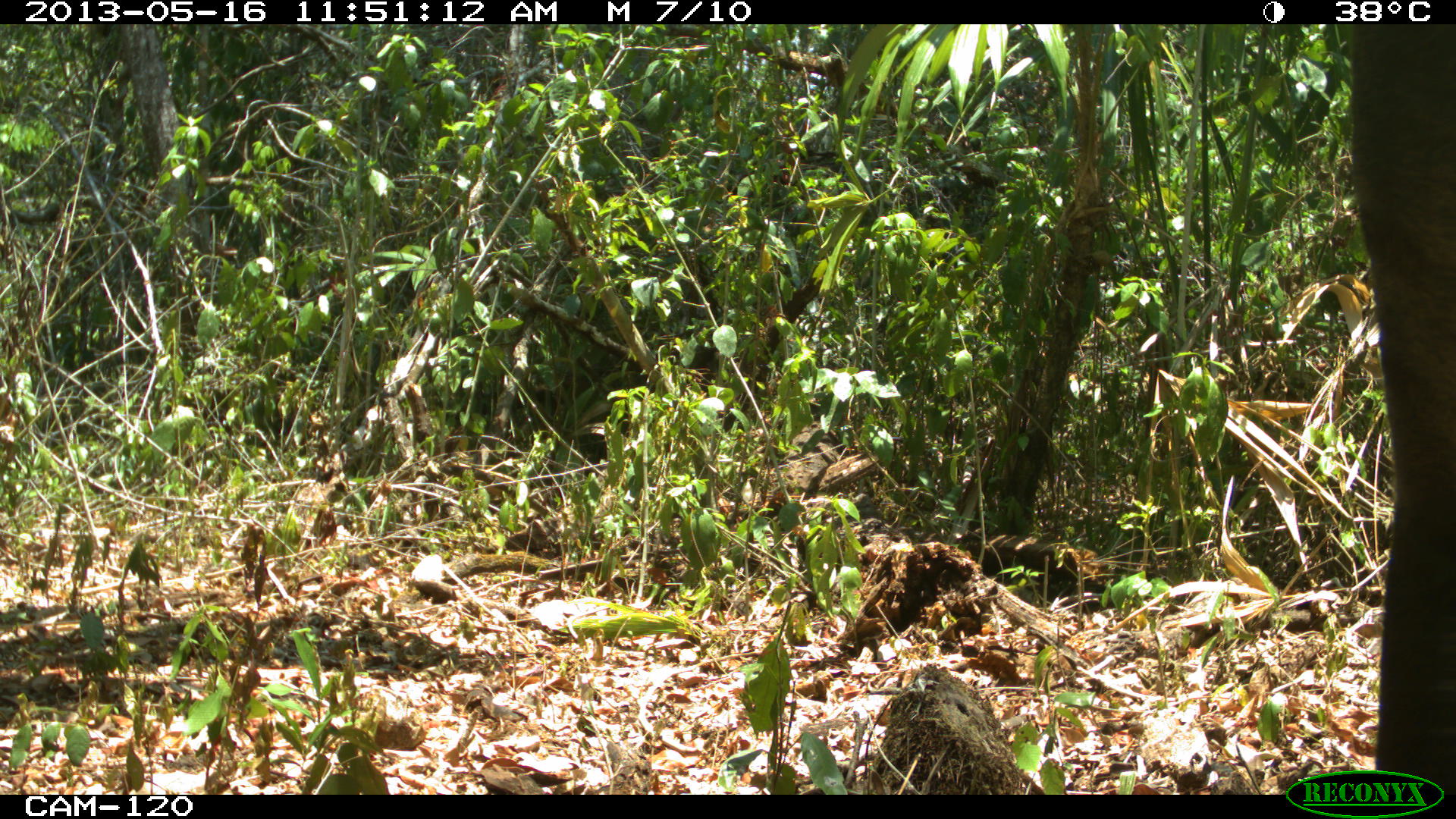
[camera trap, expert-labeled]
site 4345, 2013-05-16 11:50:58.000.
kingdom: Animalia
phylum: Chordata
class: Mammalia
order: Perissodactyla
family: Tapiridae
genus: Tapirus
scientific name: Tapirus bairdii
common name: baird's tapir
Tapirus bairdii (baird's tapir), count 1, sex female.